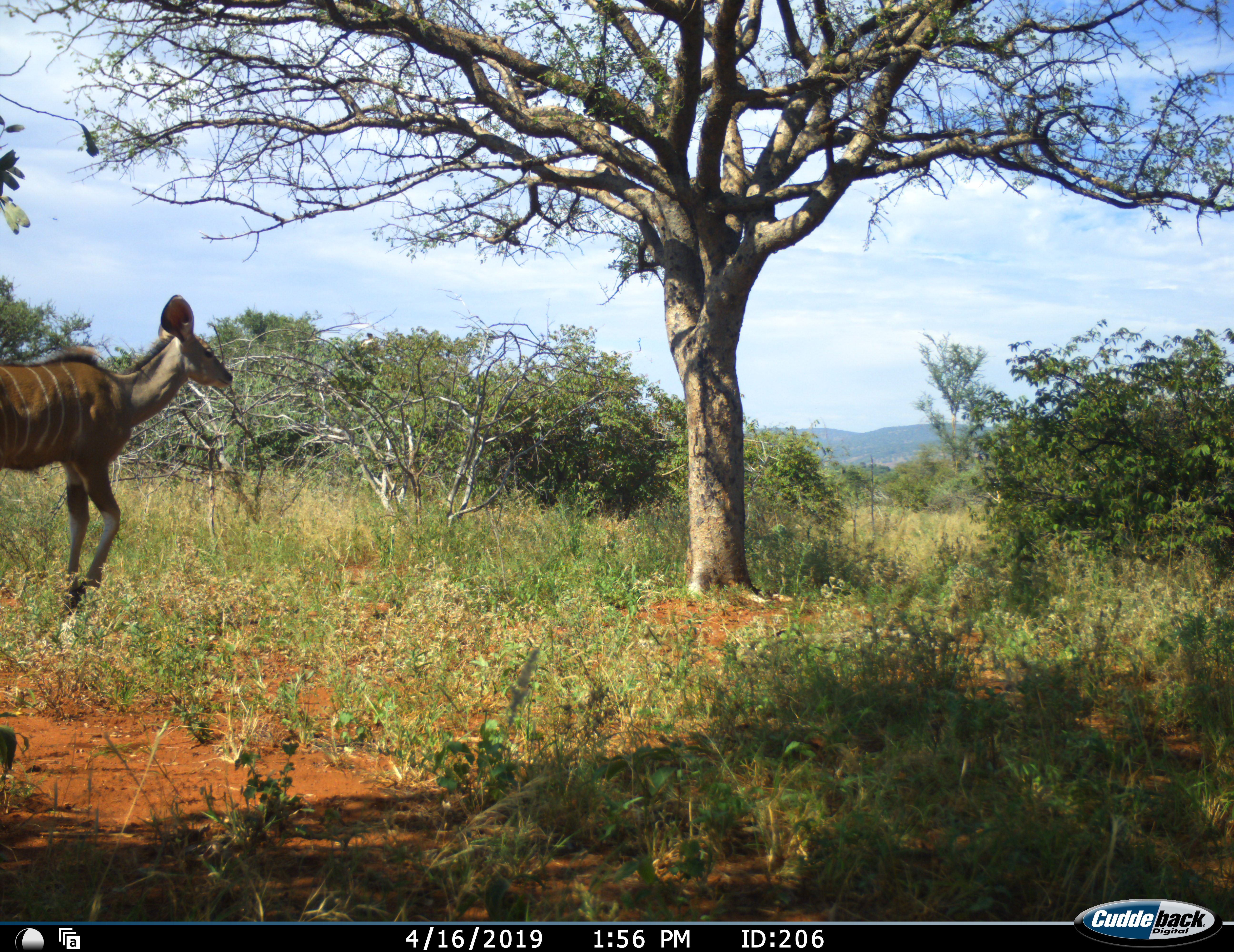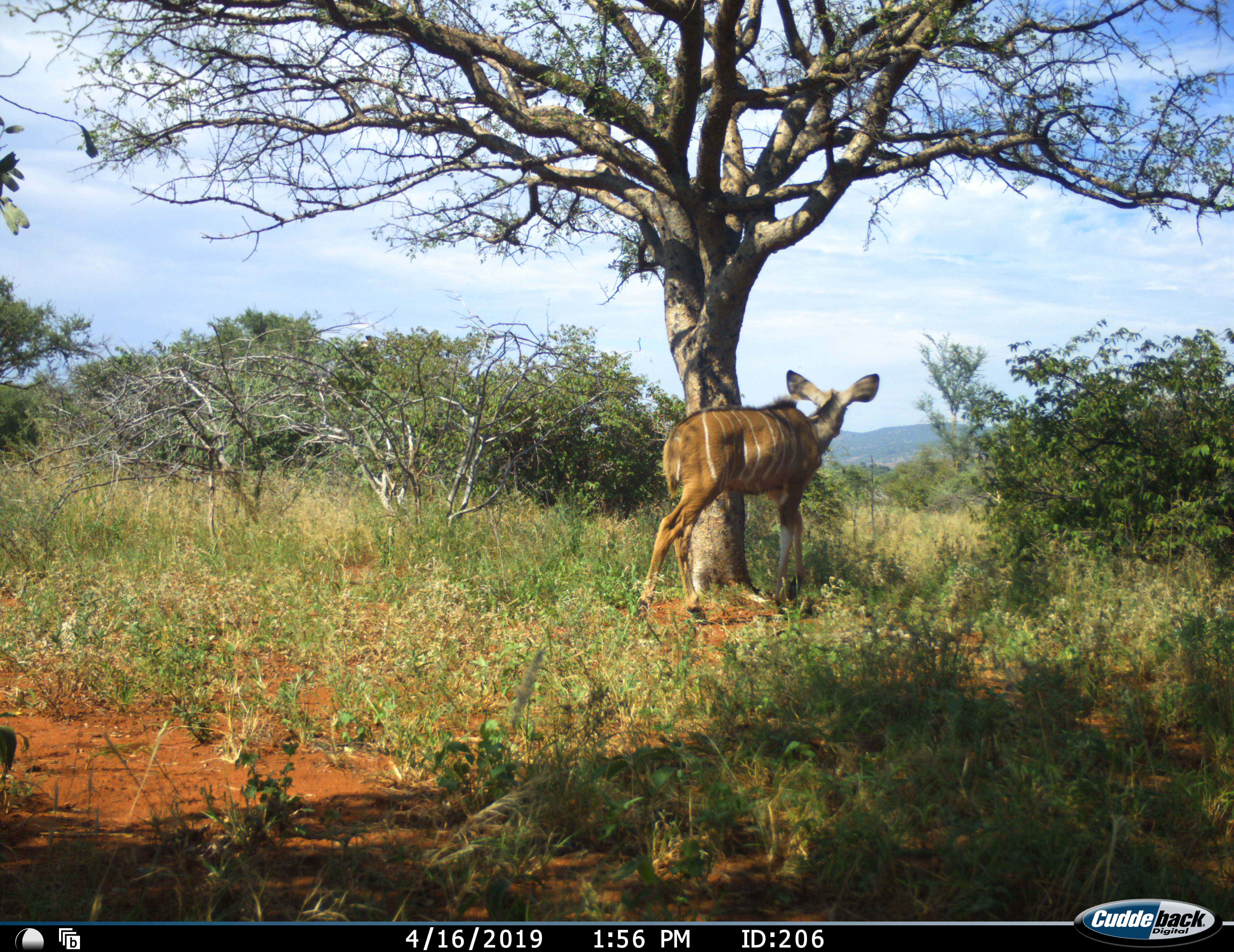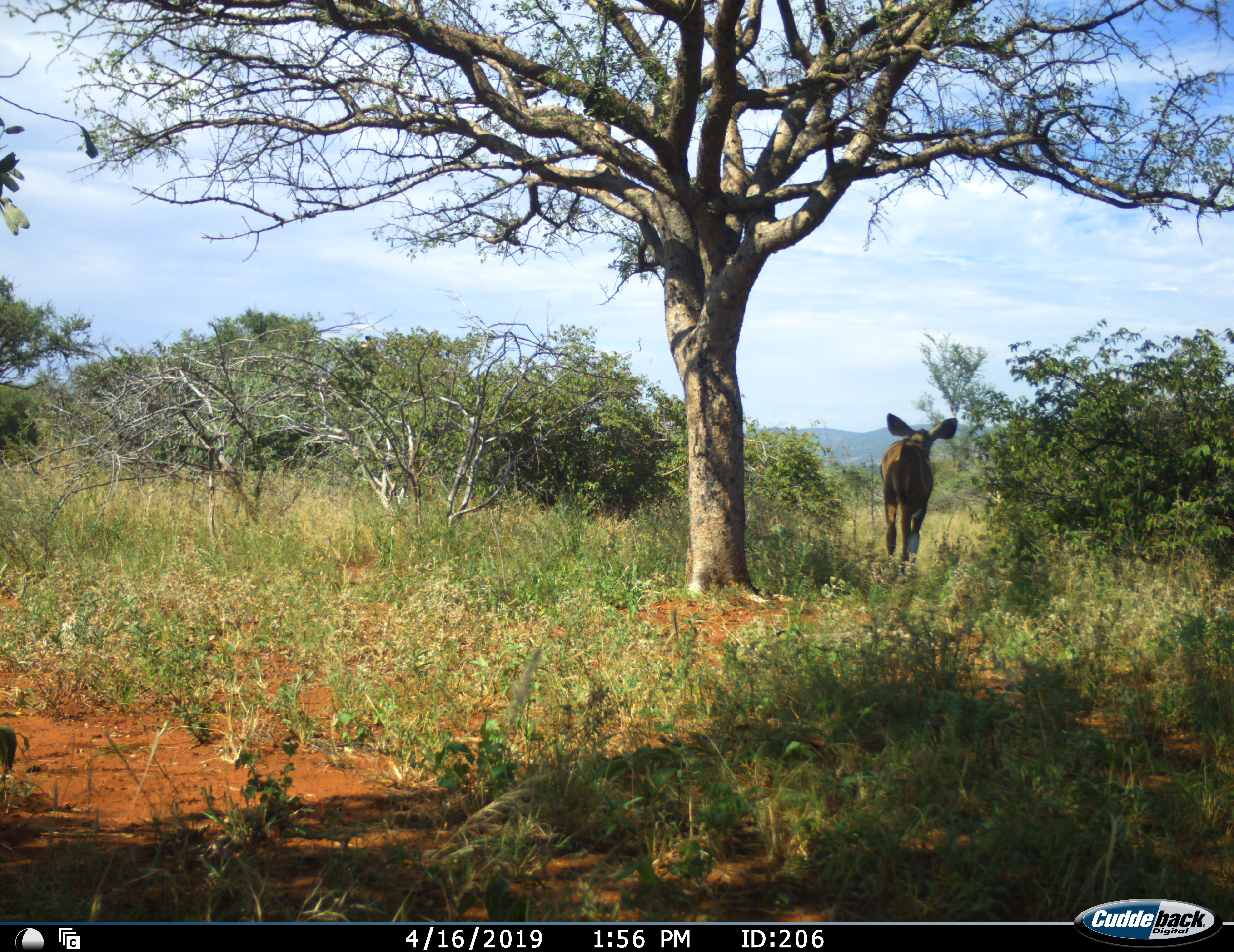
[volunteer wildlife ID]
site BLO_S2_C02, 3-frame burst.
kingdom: Animalia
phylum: Chordata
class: Mammalia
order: Artiodactyla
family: Bovidae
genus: Tragelaphus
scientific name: Tragelaphus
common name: kudu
Kudu (Tragelaphus), count 1. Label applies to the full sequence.